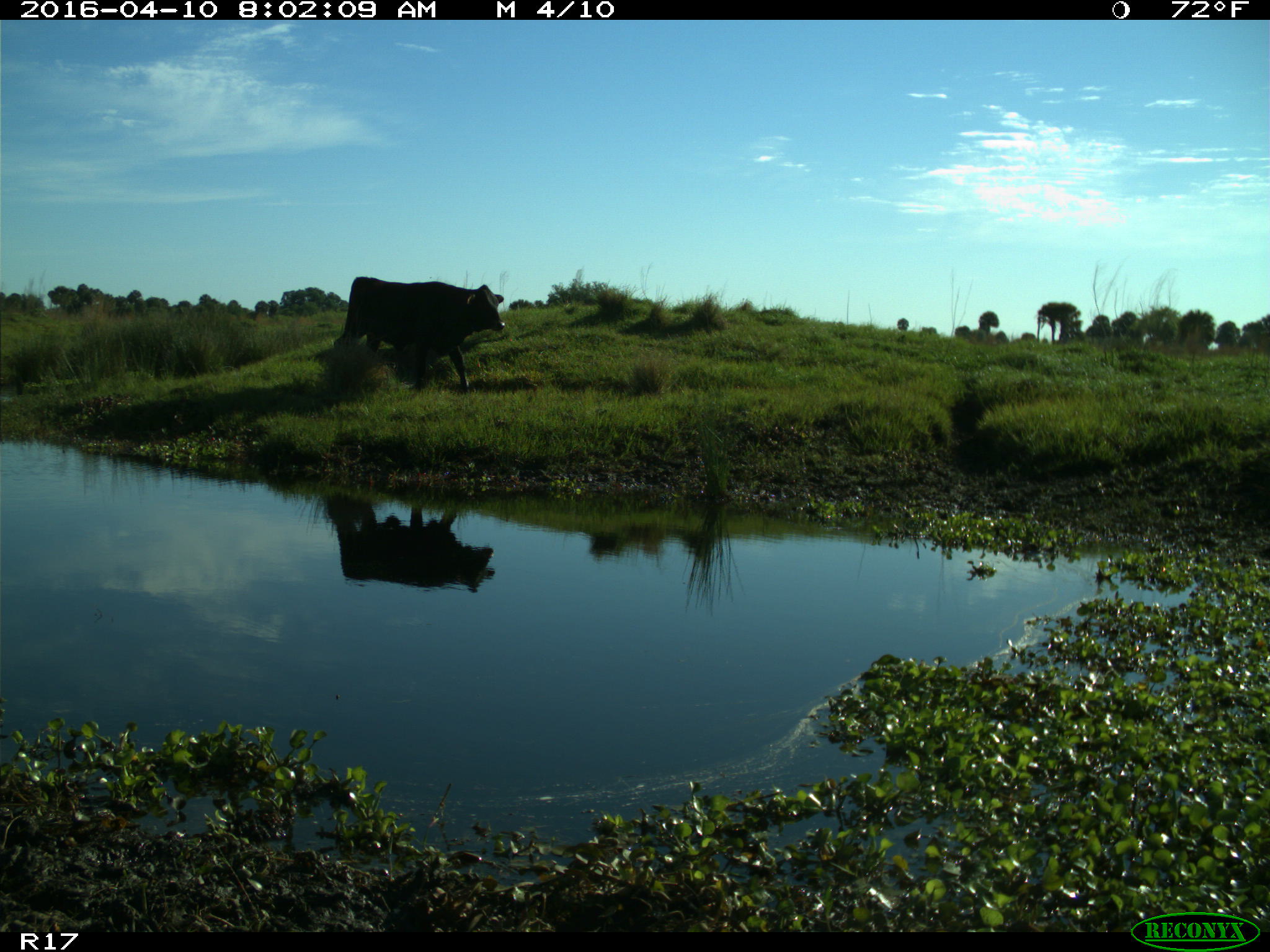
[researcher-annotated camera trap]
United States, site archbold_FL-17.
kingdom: Animalia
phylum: Chordata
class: Mammalia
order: Artiodactyla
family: Bovidae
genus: Bos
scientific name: Bos taurus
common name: domestic cow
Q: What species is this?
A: Bos taurus (domestic cow).